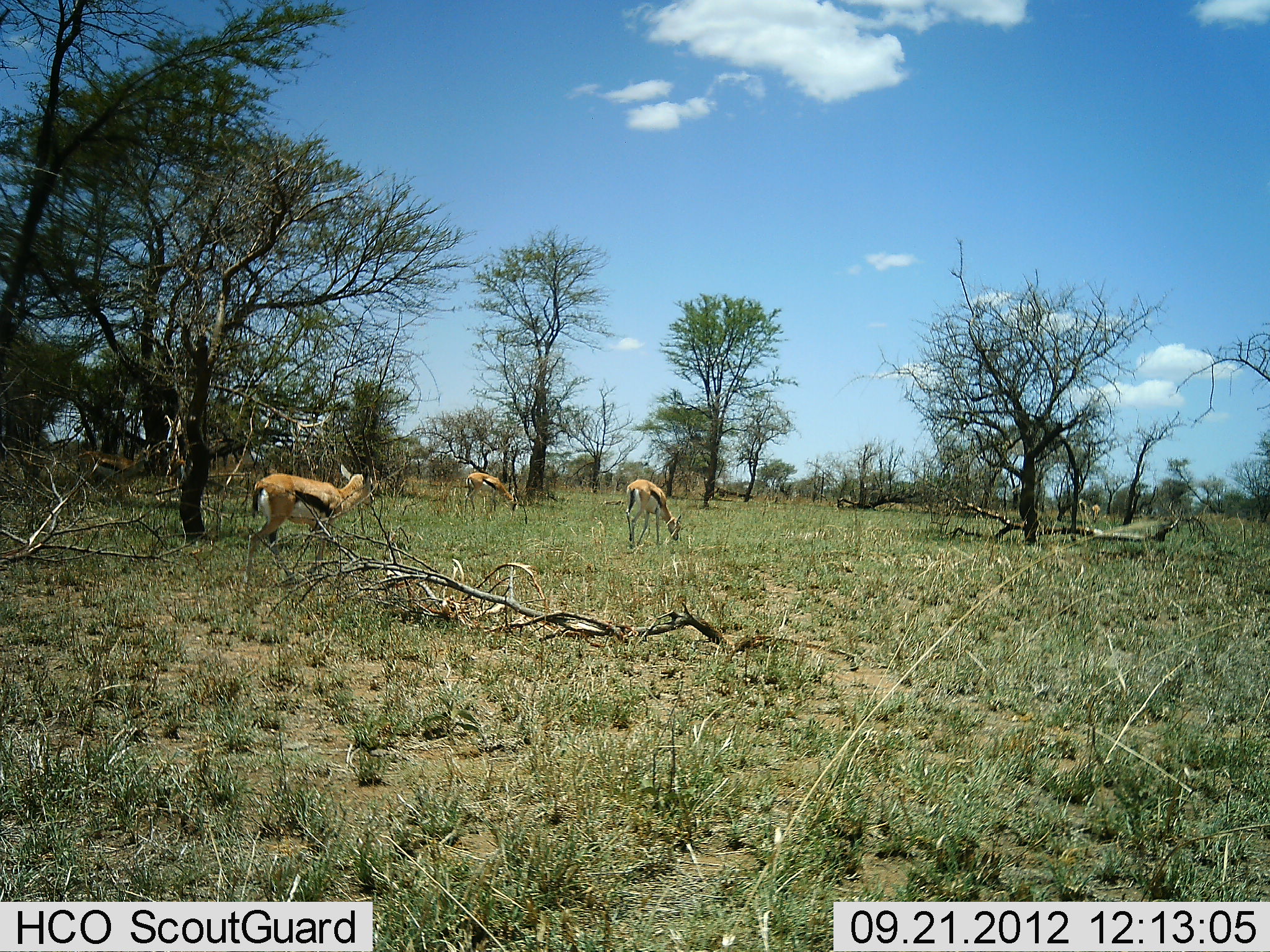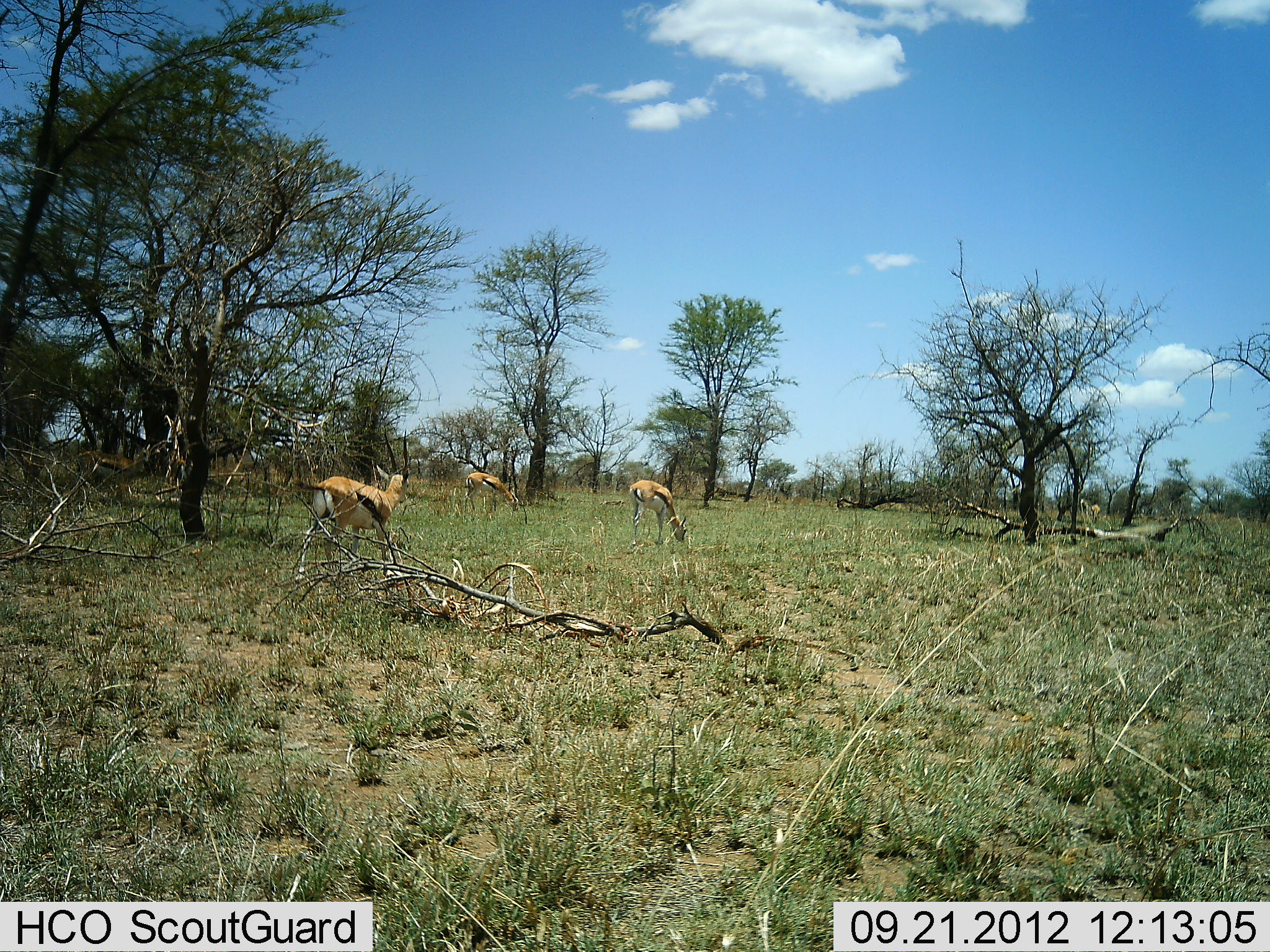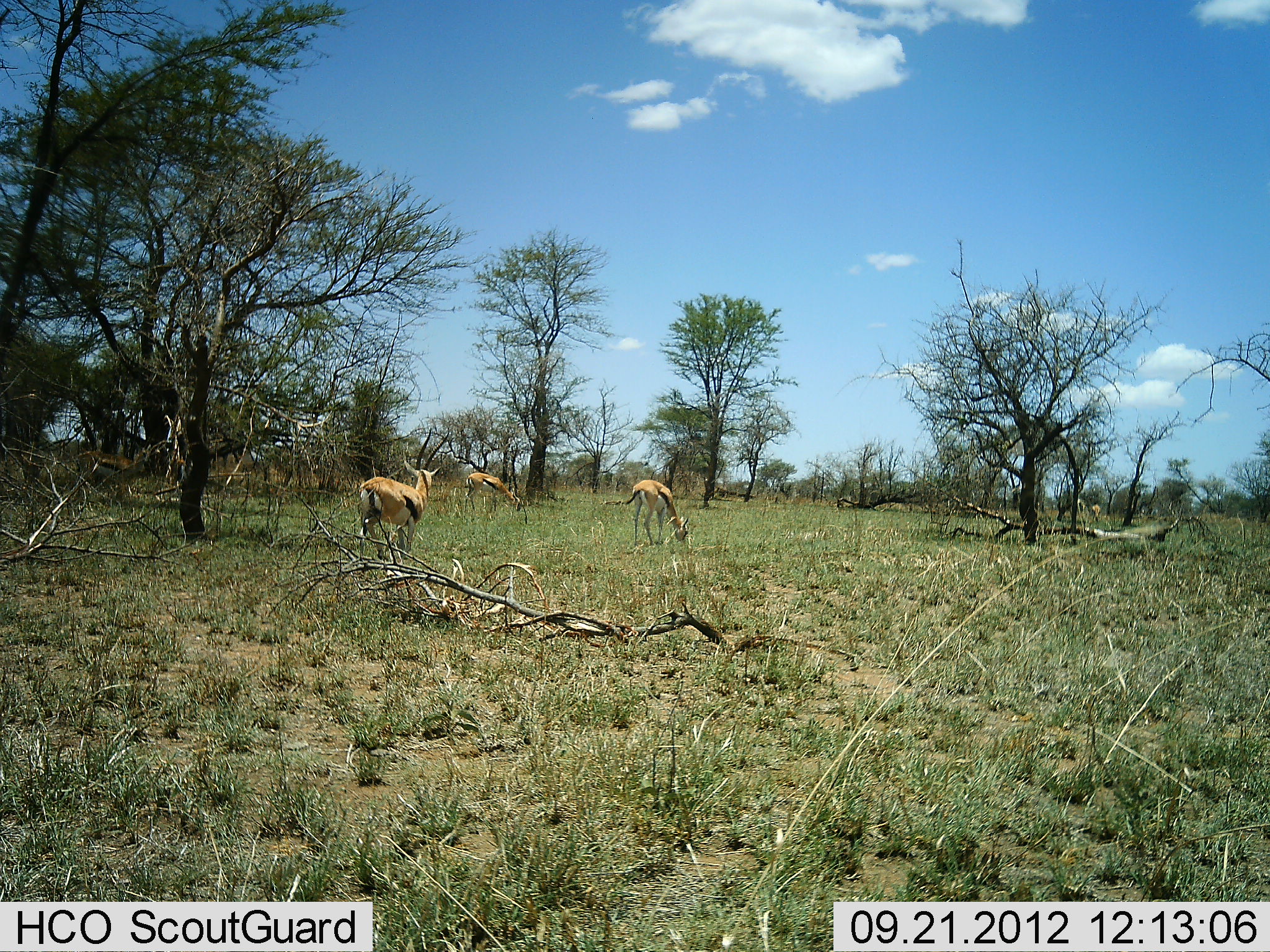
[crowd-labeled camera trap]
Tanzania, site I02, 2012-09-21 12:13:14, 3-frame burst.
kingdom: Animalia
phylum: Chordata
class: Mammalia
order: Artiodactyla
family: Bovidae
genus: Eudorcas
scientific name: Eudorcas thomsonii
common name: thomson's gazelle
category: gazellethomsons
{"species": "gazellethomsons (thomson's gazelle) (Eudorcas thomsonii)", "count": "3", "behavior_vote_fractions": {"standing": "50%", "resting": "0%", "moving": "40%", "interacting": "0%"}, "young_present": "0%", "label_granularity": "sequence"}